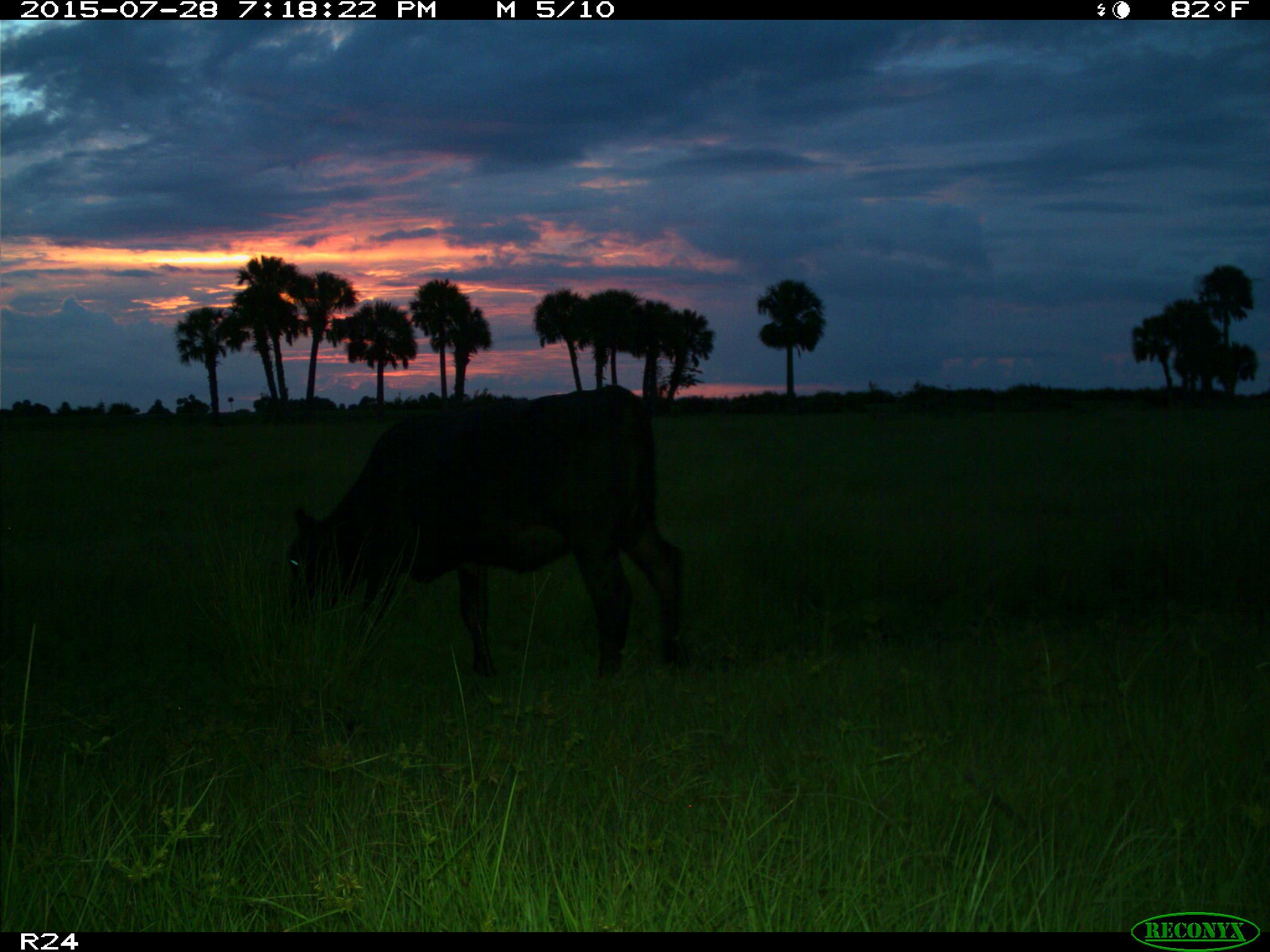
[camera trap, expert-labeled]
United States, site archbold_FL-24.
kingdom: Animalia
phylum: Chordata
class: Mammalia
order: Artiodactyla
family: Bovidae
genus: Bos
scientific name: Bos taurus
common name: domestic cow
Bos taurus (domestic cow).